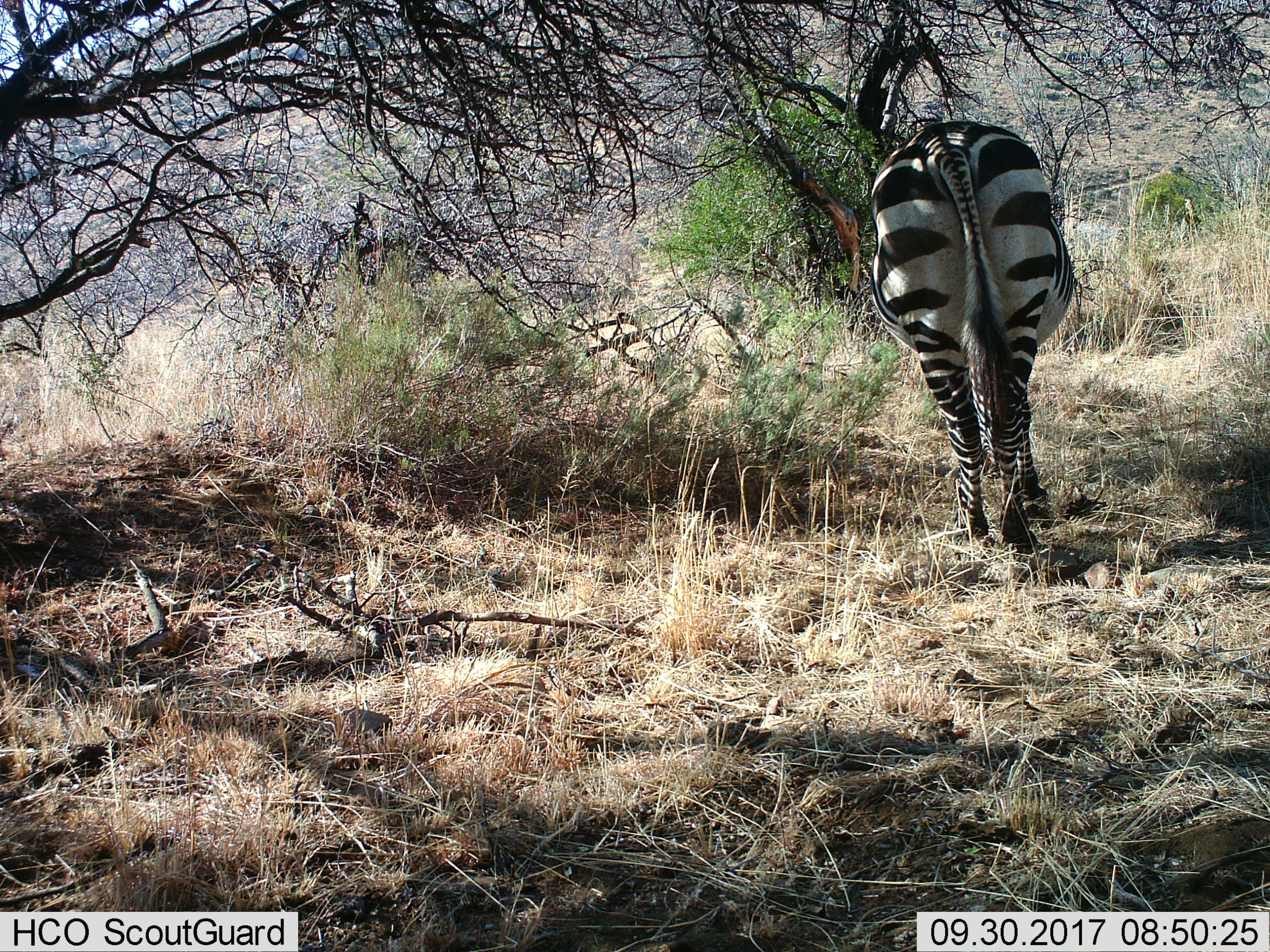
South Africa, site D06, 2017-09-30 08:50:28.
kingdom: Animalia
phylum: Chordata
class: Mammalia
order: Perissodactyla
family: Equidae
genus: Equus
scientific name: Equus zebra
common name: mountain zebra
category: zebramountain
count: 1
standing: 70%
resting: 0%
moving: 30%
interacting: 0%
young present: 0%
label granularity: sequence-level